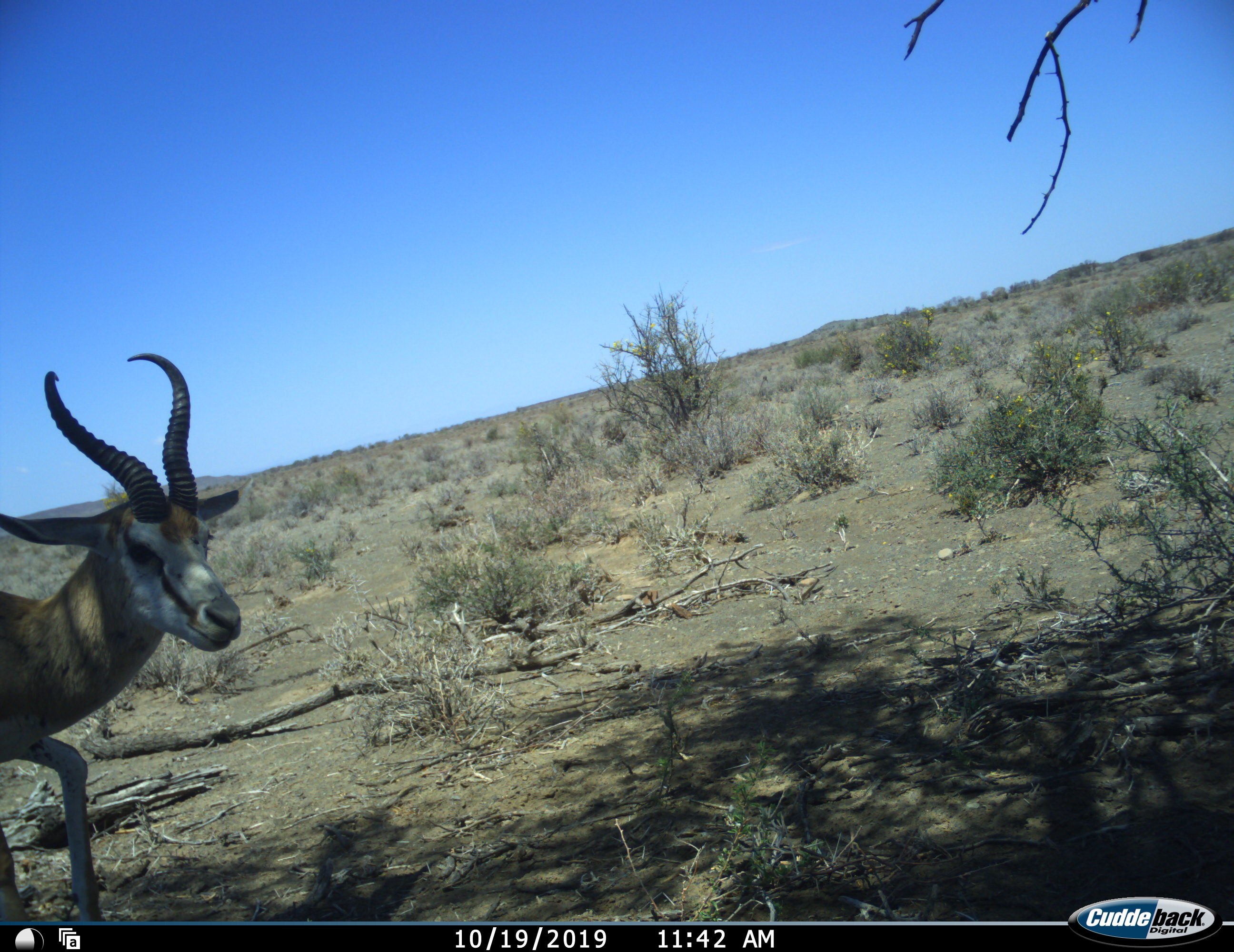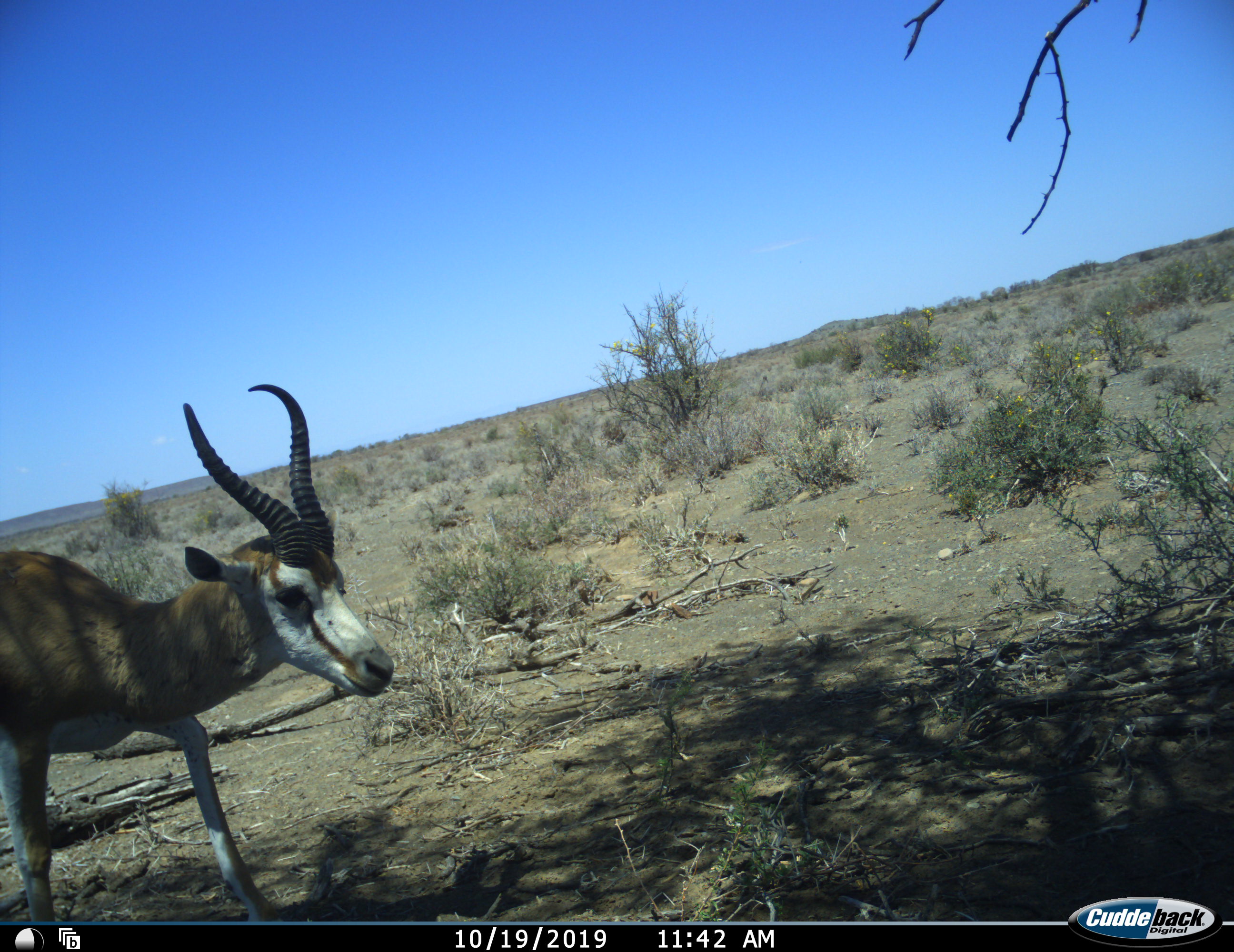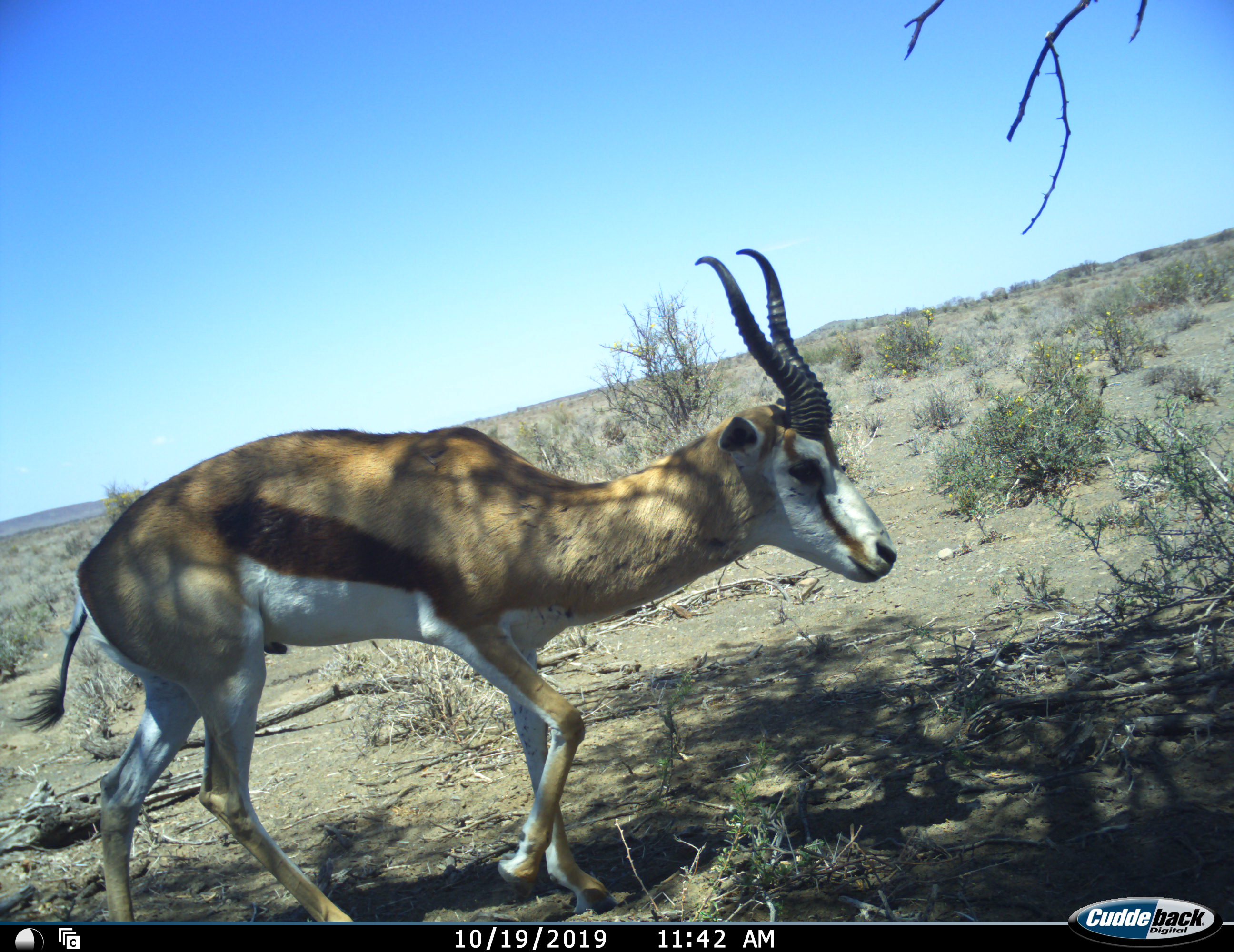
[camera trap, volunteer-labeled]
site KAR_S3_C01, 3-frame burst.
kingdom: Animalia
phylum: Chordata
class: Mammalia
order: Artiodactyla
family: Bovidae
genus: Antidorcas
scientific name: Antidorcas marsupialis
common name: springbok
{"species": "springbok (Antidorcas marsupialis)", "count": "1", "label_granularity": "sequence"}